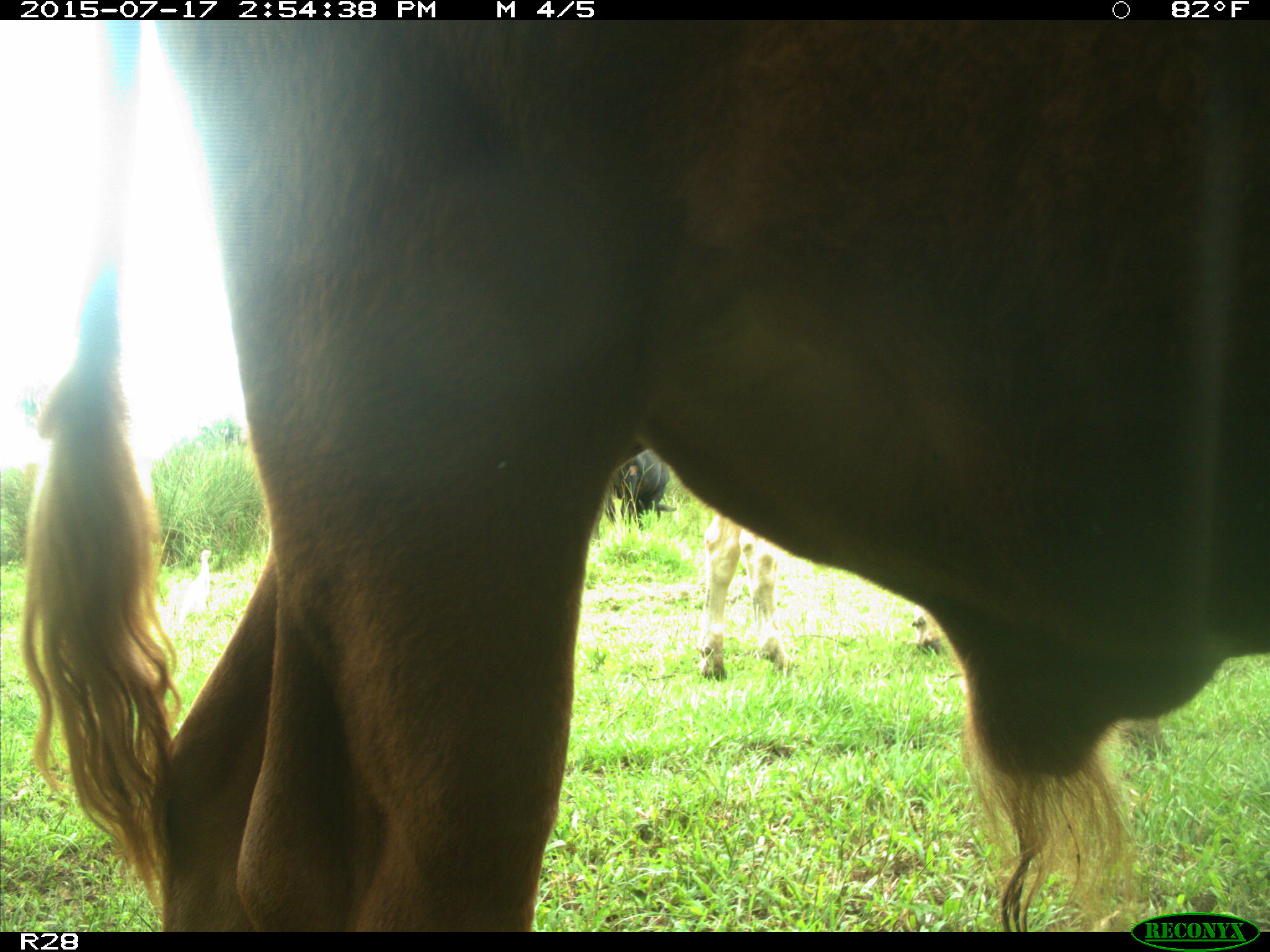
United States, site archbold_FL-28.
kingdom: Animalia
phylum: Chordata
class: Mammalia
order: Artiodactyla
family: Bovidae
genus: Bos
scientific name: Bos taurus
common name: domestic cow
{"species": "Bos taurus (domestic cow)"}